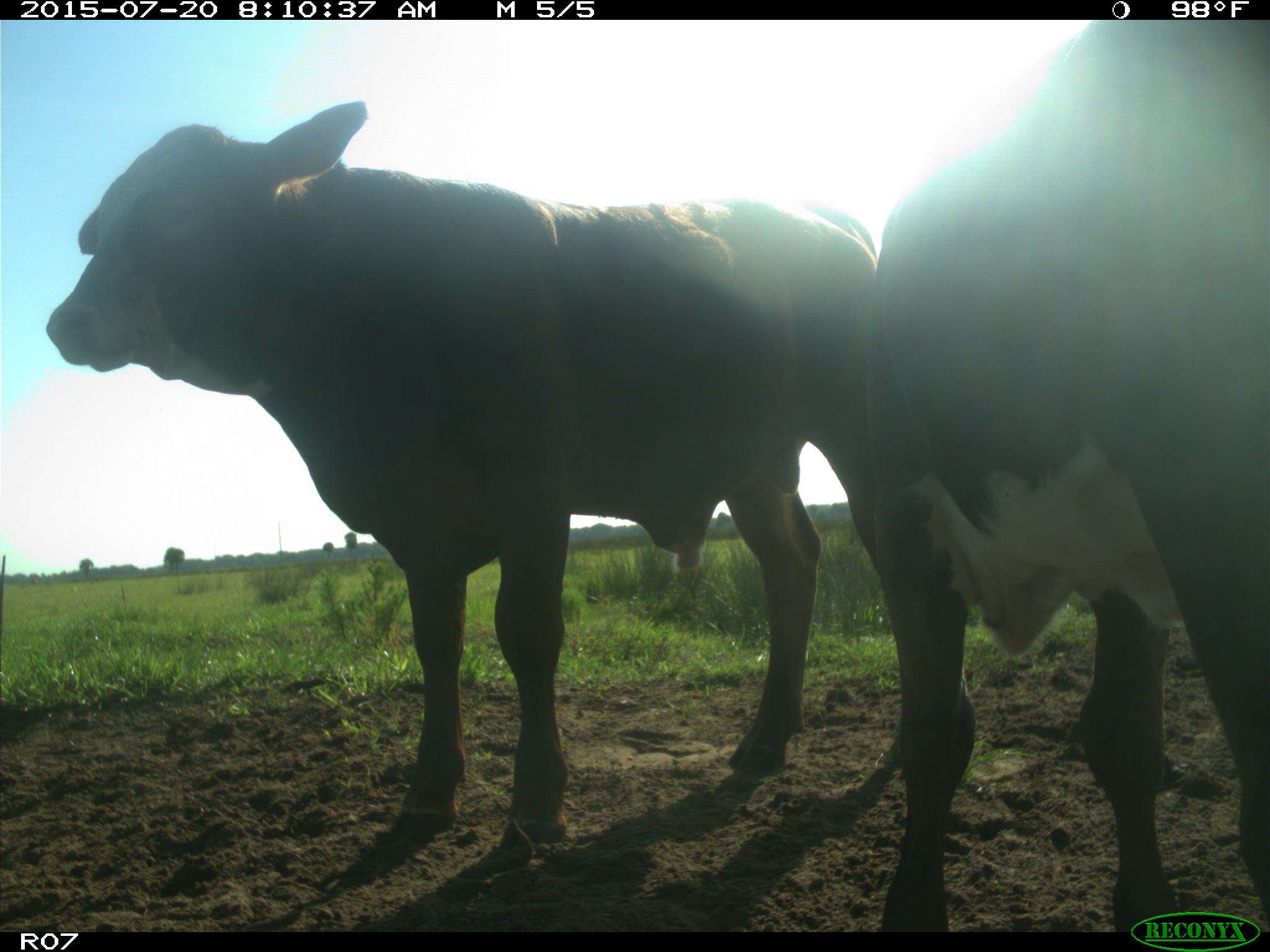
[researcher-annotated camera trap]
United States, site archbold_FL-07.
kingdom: Animalia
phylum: Chordata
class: Mammalia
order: Artiodactyla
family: Bovidae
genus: Bos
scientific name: Bos taurus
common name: domestic cow